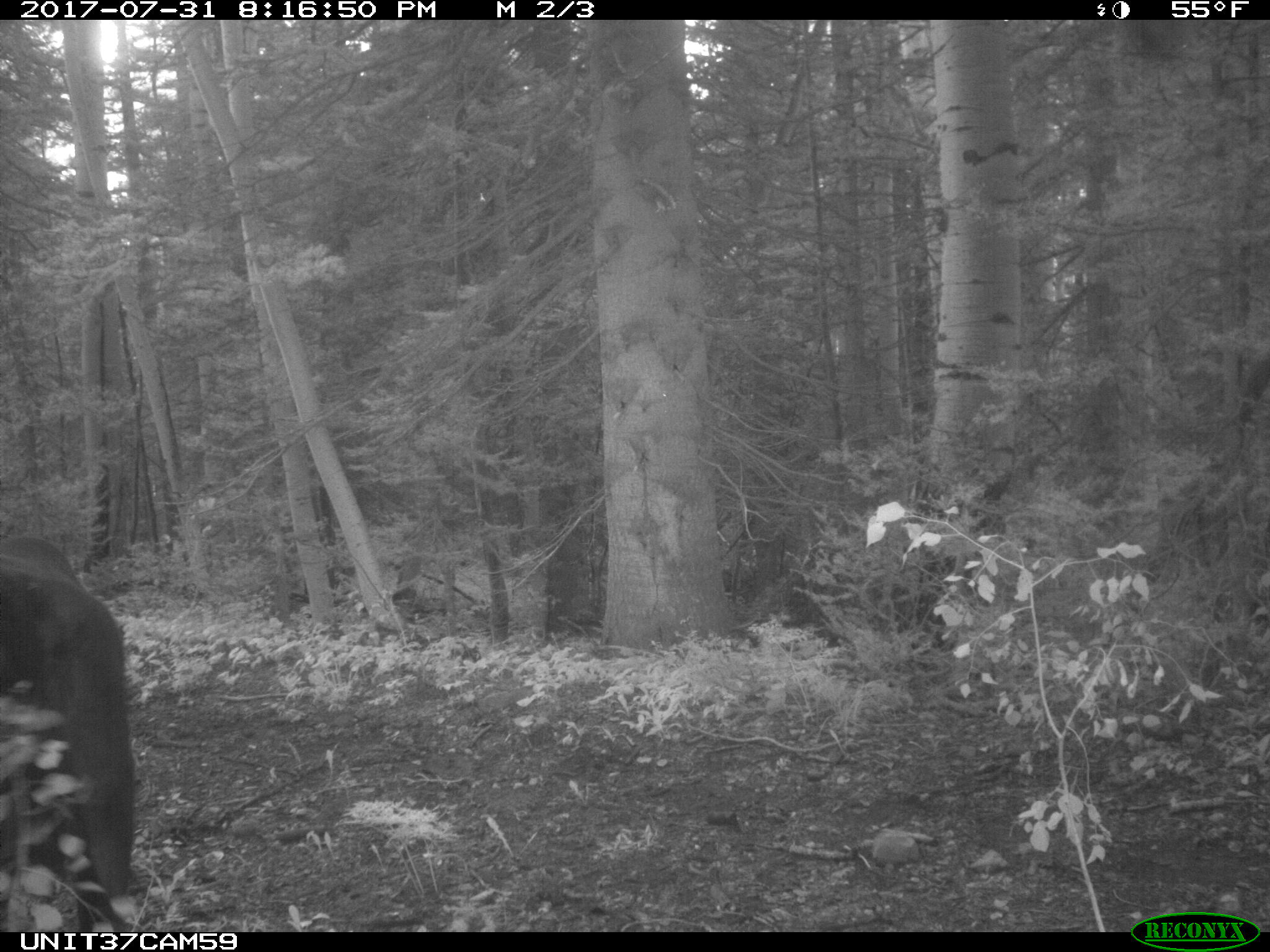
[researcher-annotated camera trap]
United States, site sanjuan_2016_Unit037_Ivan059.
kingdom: Animalia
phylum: Chordata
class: Mammalia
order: Artiodactyla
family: Bovidae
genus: Bos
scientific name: Bos taurus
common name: domestic cow